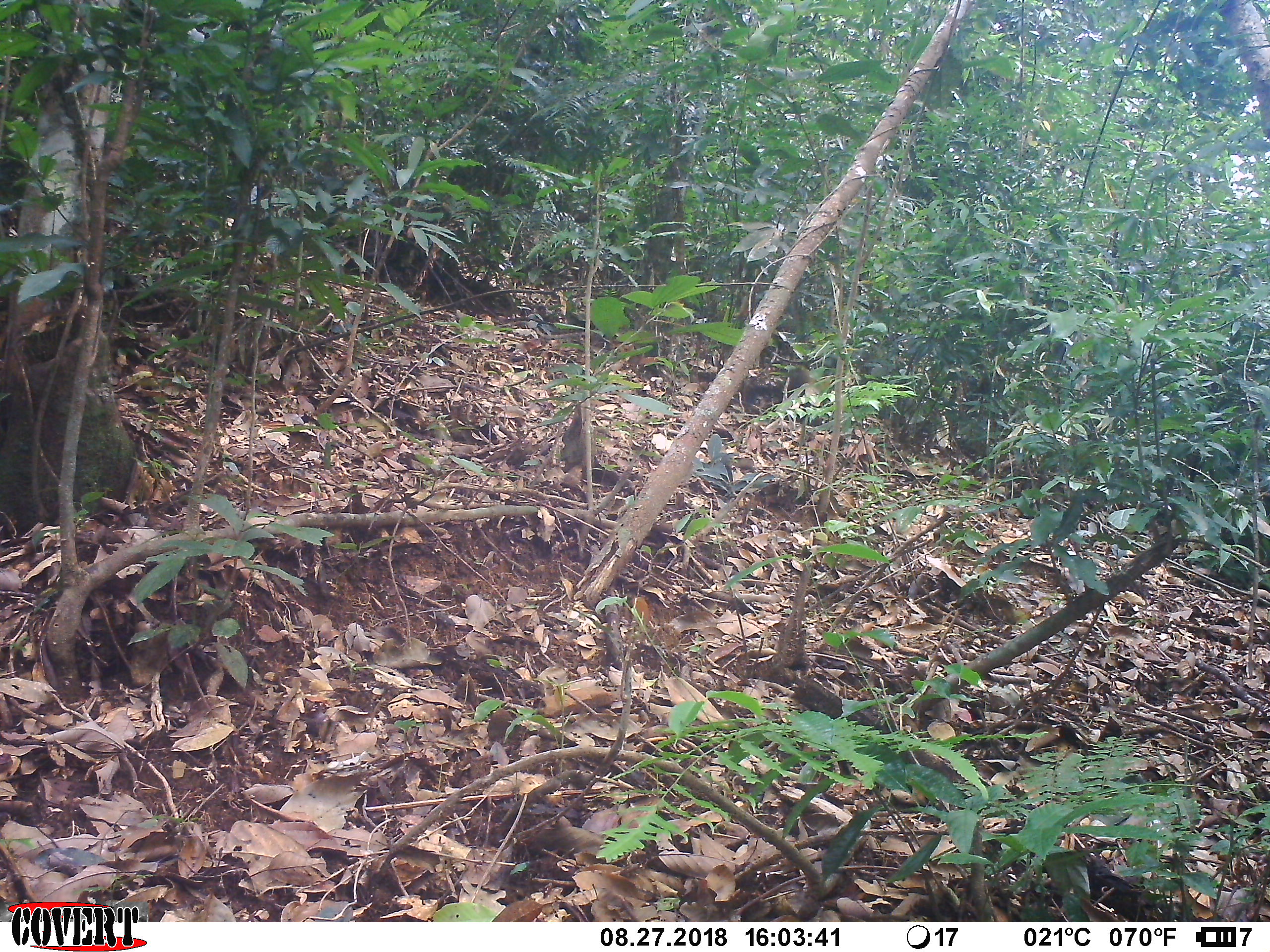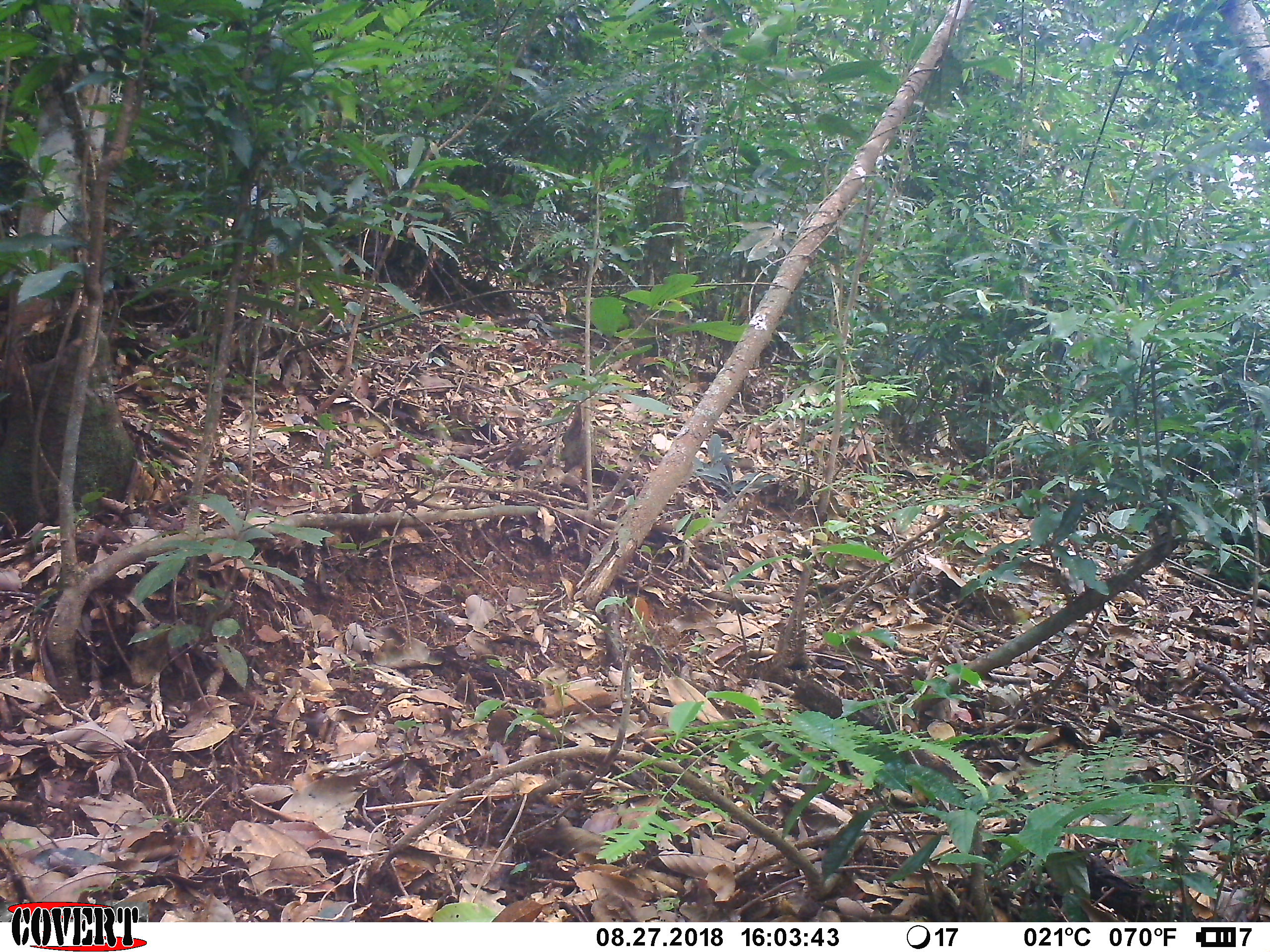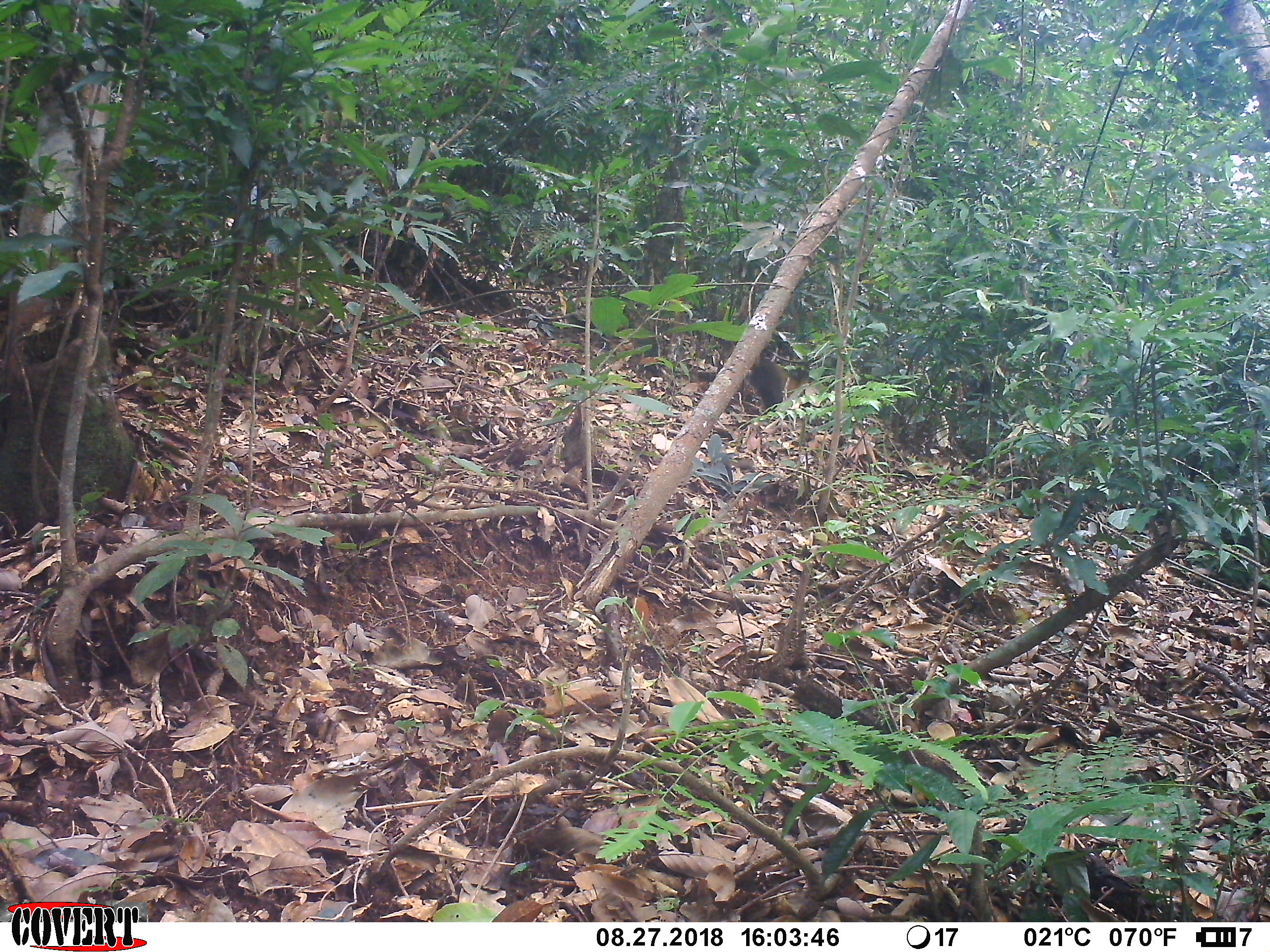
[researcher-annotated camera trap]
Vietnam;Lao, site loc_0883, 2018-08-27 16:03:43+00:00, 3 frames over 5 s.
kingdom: Animalia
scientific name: Animalia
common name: animal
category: unidentified animal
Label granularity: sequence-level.